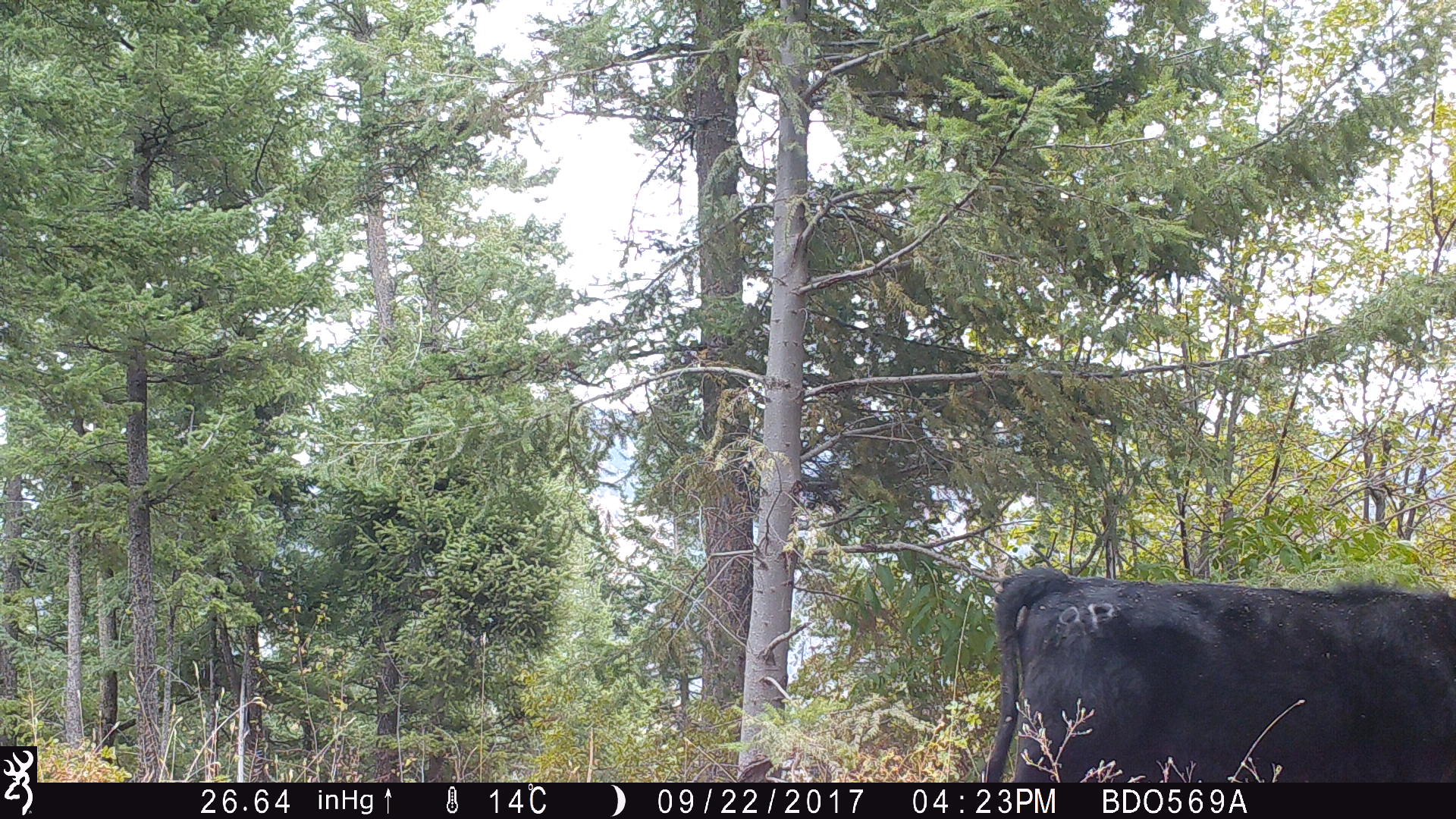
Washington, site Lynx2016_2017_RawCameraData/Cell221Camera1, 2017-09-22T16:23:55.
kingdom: Animalia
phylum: Chordata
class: Mammalia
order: Artiodactyla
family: Bovidae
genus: Bos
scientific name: Bos taurus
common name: domestic cattle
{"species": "domestic cattle (Bos taurus)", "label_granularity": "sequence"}